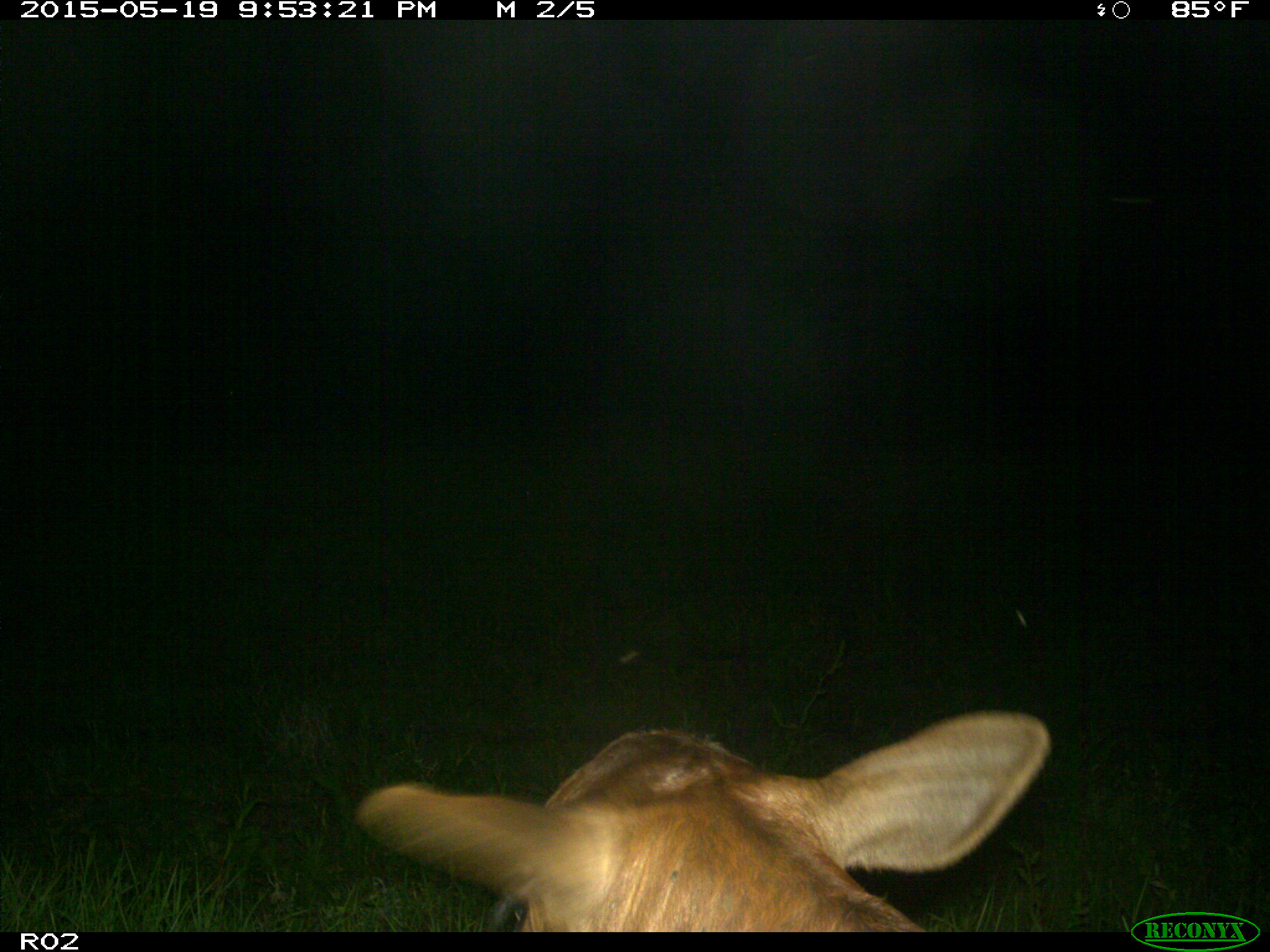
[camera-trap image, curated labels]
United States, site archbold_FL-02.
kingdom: Animalia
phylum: Chordata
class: Mammalia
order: Artiodactyla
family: Bovidae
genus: Bos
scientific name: Bos taurus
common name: domestic cow